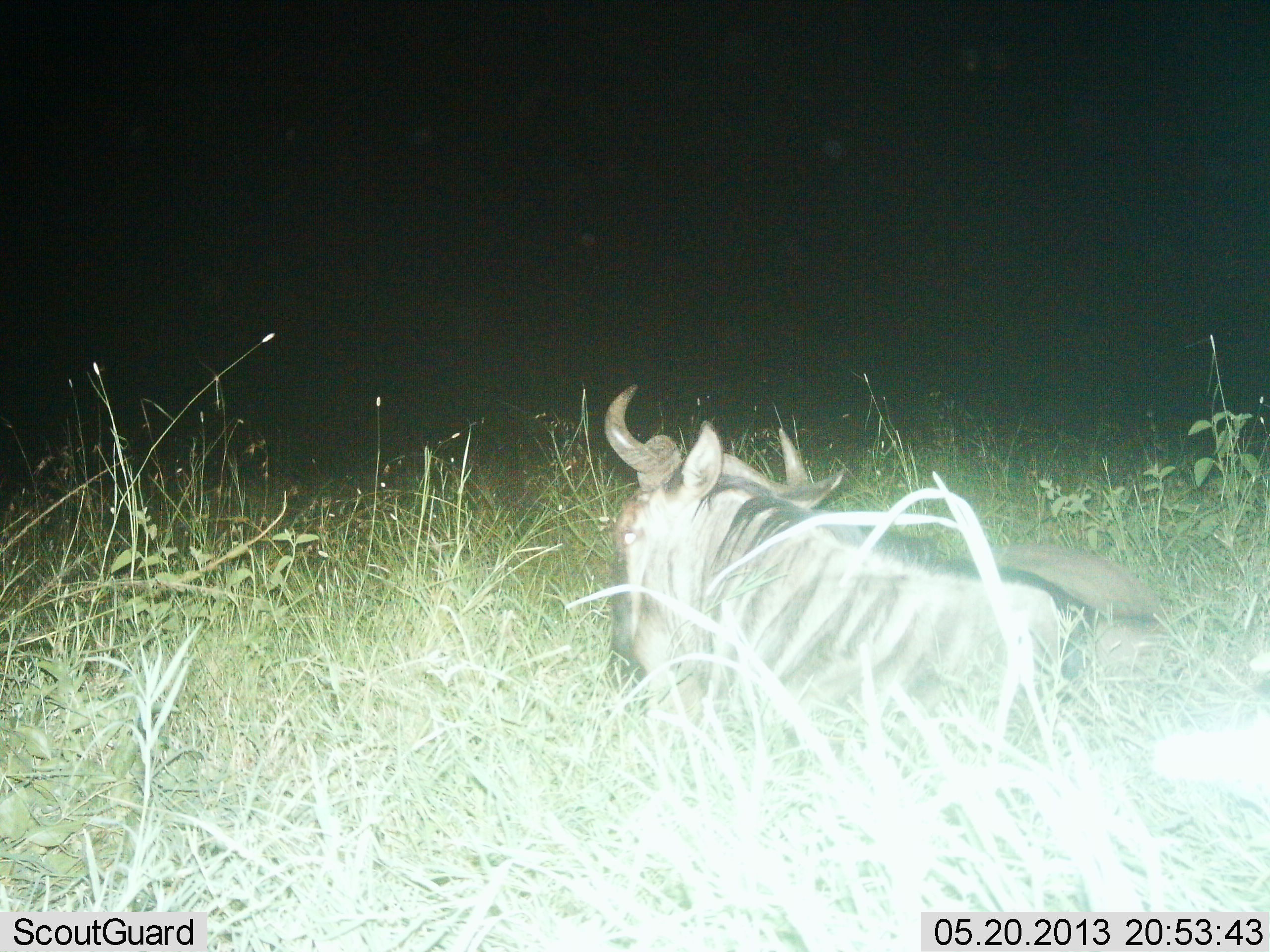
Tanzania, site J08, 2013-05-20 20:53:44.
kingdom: Animalia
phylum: Chordata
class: Mammalia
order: Artiodactyla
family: Bovidae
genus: Connochaetes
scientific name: Connochaetes taurinus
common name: blue wildebeest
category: wildebeest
Wildebeest (blue wildebeest) (Connochaetes taurinus), count 1. Behavior (volunteer vote fractions): standing 3%, resting 97%, moving 0%, interacting 0%. Young present (vote fraction): 0%. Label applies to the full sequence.